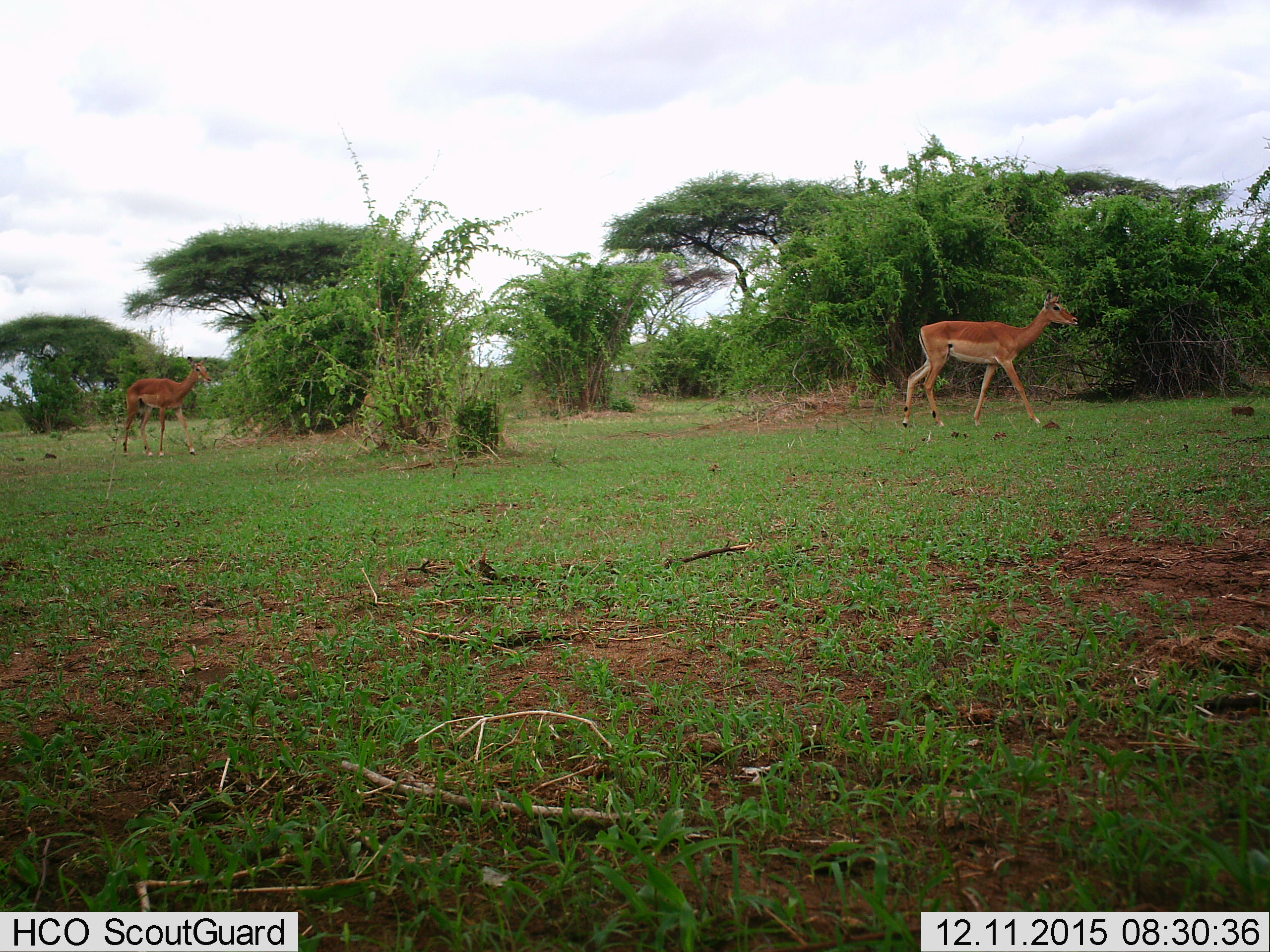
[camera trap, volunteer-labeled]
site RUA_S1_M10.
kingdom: Animalia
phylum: Chordata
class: Mammalia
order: Artiodactyla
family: Bovidae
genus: Aepyceros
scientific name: Aepyceros melampus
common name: impala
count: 2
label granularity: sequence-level